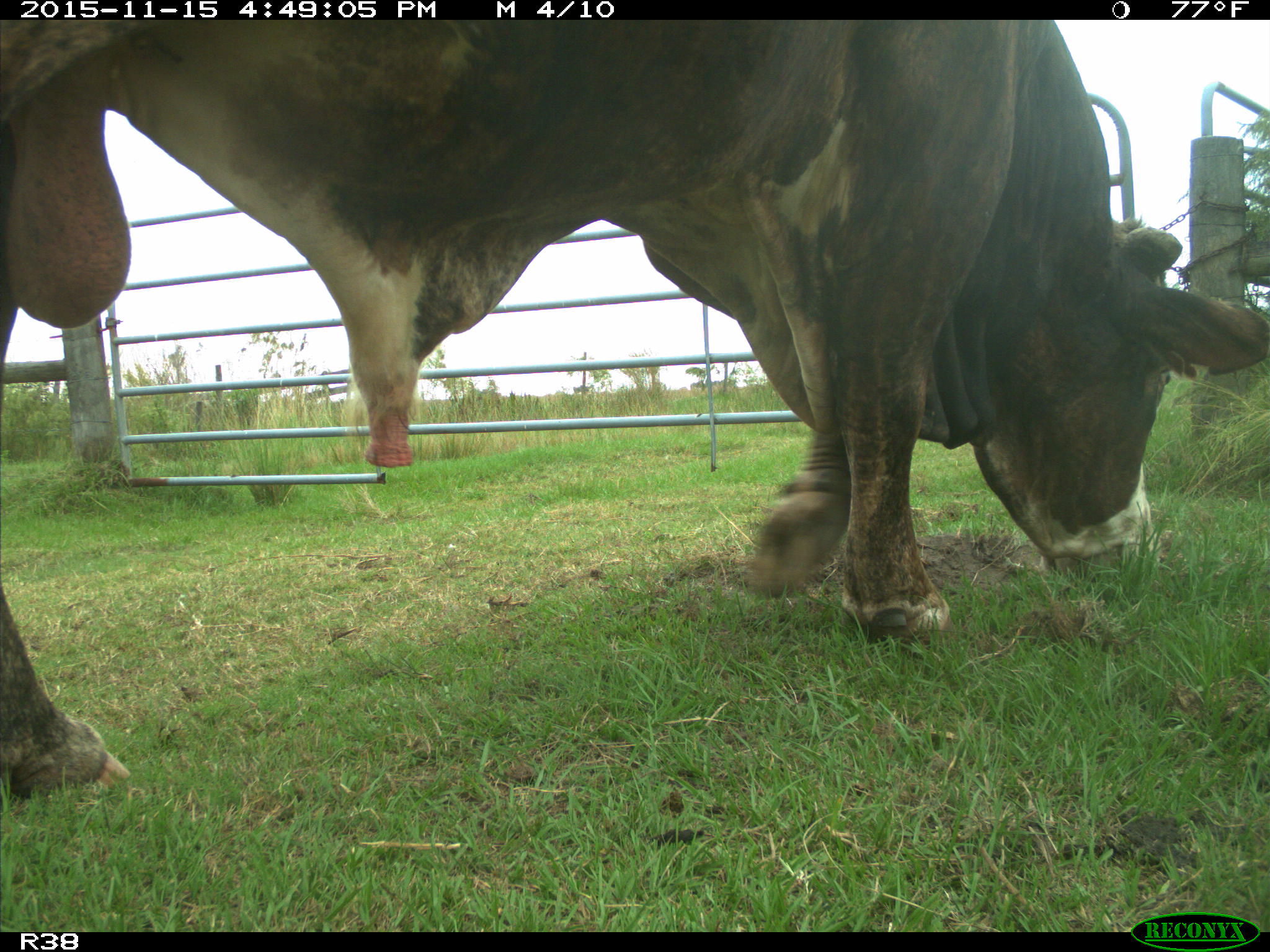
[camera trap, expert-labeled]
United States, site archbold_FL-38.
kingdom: Animalia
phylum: Chordata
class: Mammalia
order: Artiodactyla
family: Bovidae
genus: Bos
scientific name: Bos taurus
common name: domestic cow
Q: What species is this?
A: Bos taurus (domestic cow).